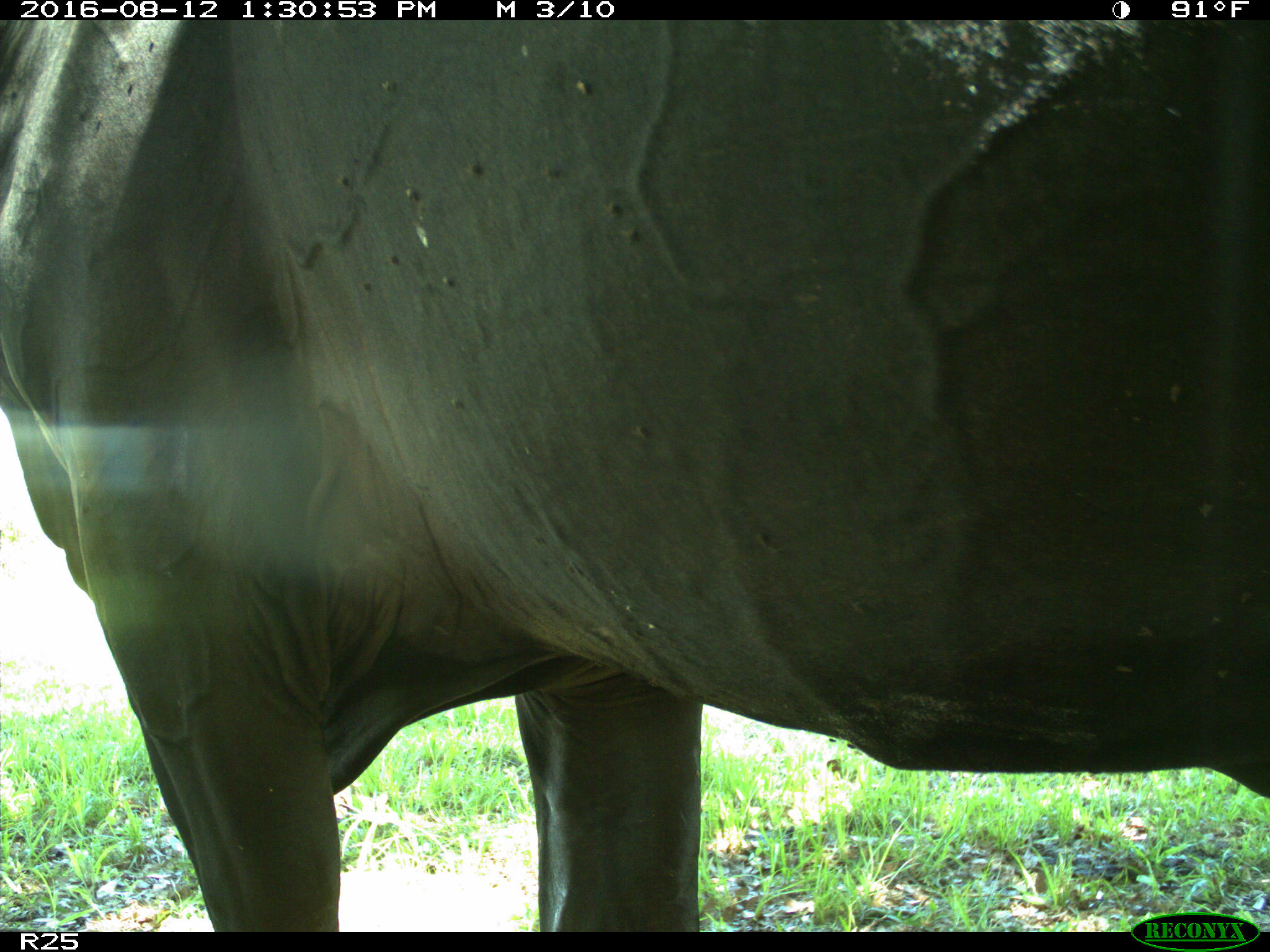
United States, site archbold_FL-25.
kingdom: Animalia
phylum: Chordata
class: Mammalia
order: Artiodactyla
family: Bovidae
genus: Bos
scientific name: Bos taurus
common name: domestic cow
Bos taurus (domestic cow).